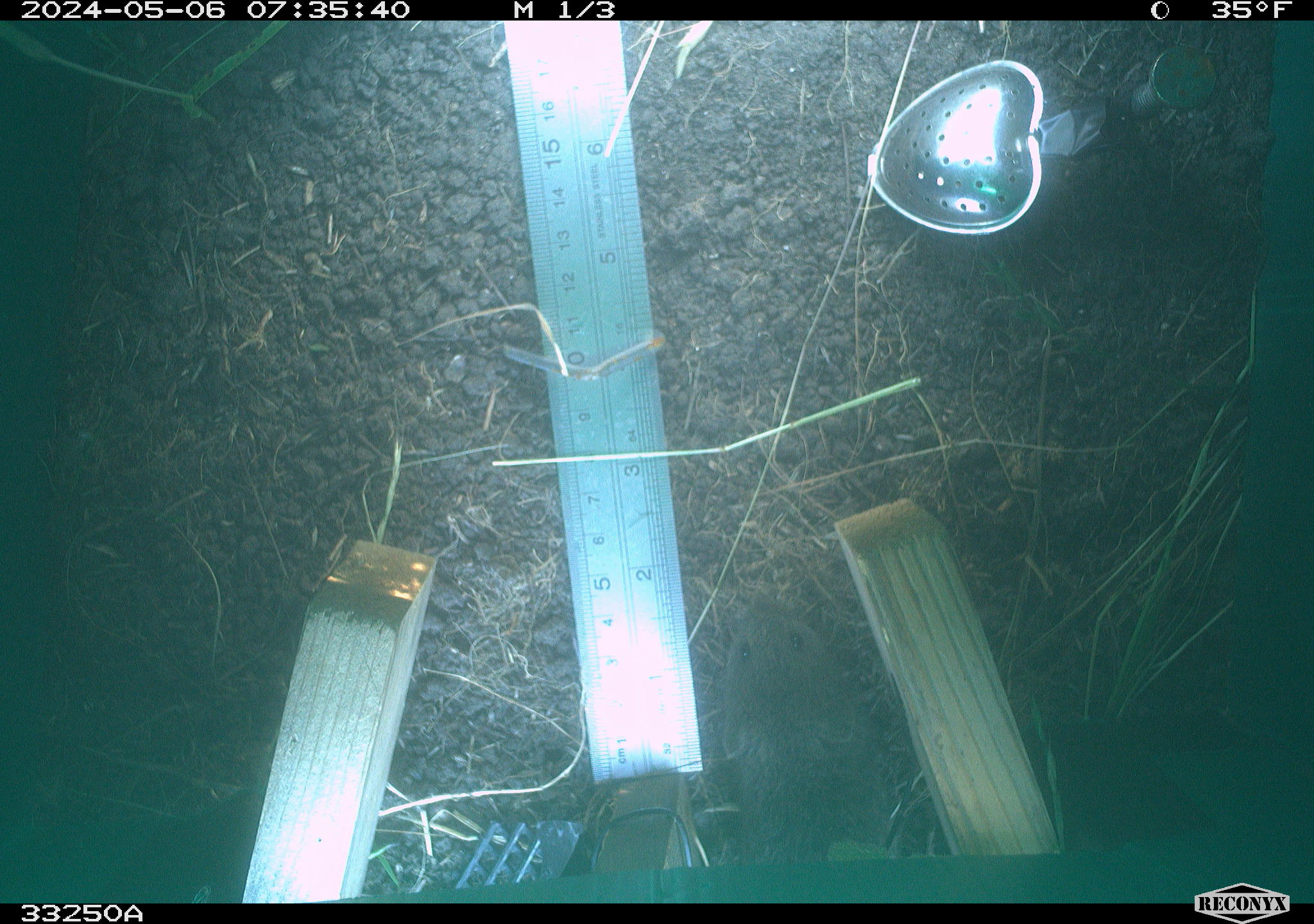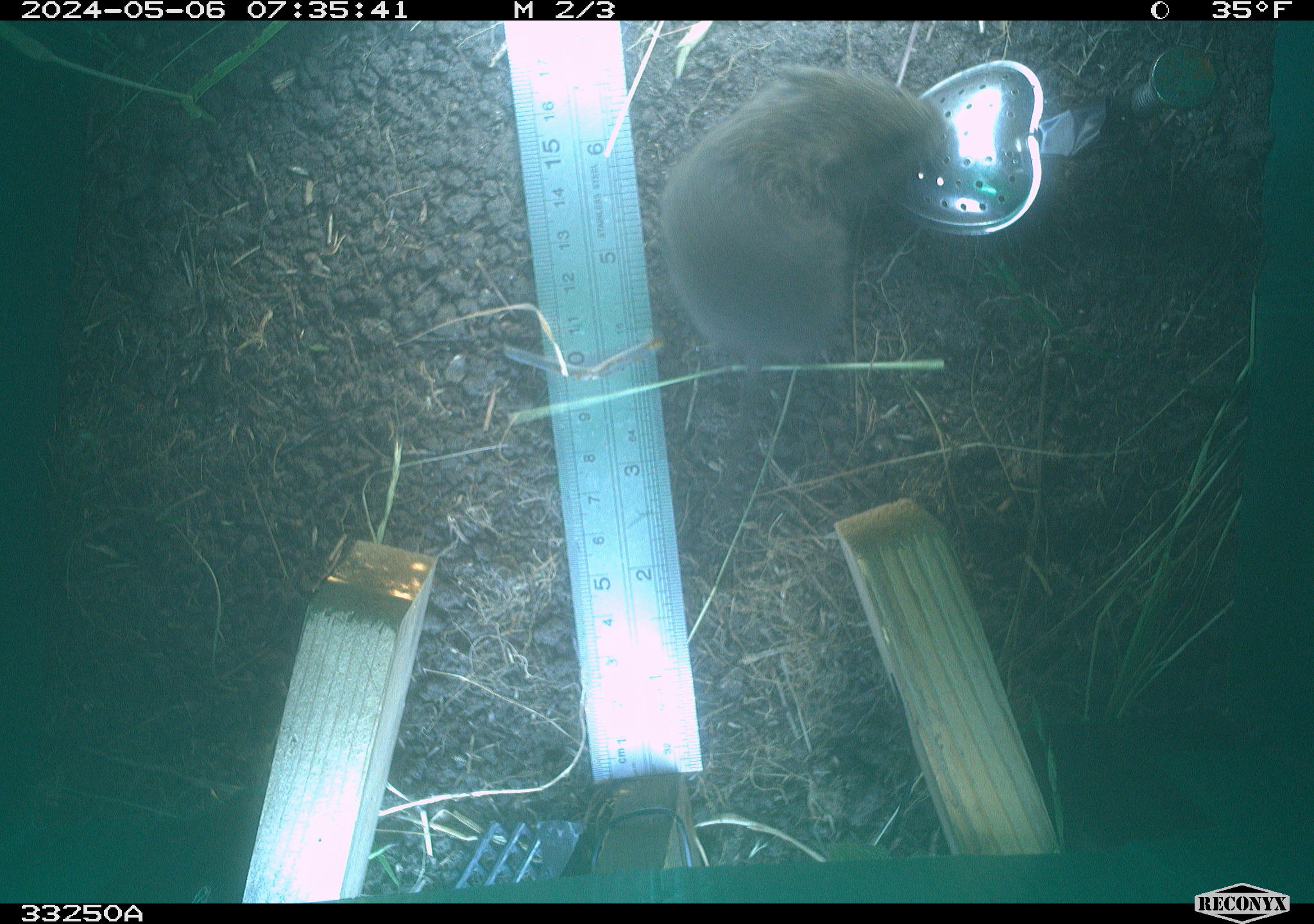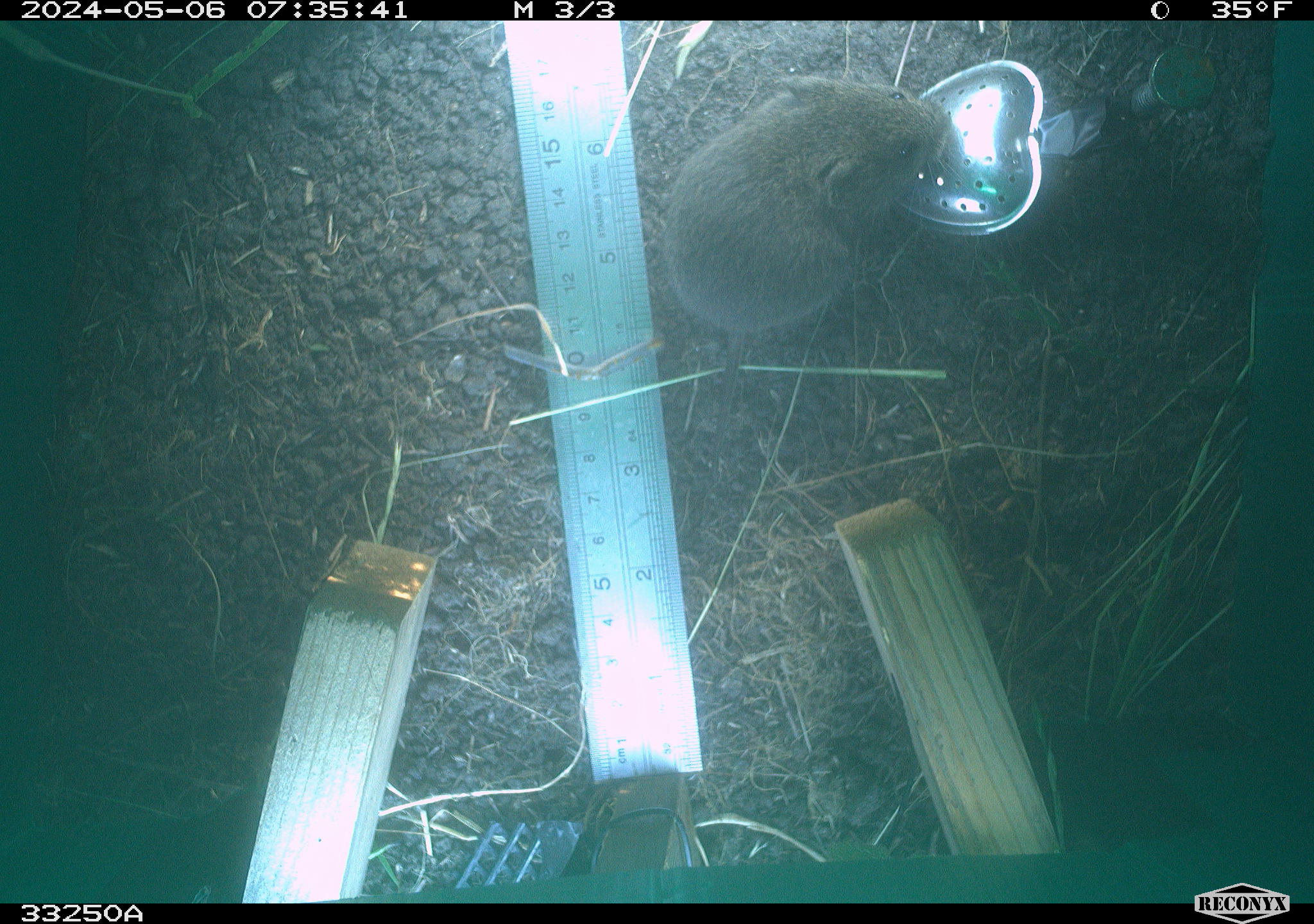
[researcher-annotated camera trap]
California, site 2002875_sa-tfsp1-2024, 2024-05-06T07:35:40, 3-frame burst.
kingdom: Animalia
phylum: Chordata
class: Mammalia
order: Rodentia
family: Cricetidae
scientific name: Arvicolinae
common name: voles, lemmings, and muskrats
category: arvicolinae subfamily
Arvicolinae subfamily (voles, lemmings, and muskrats) (Arvicolinae).